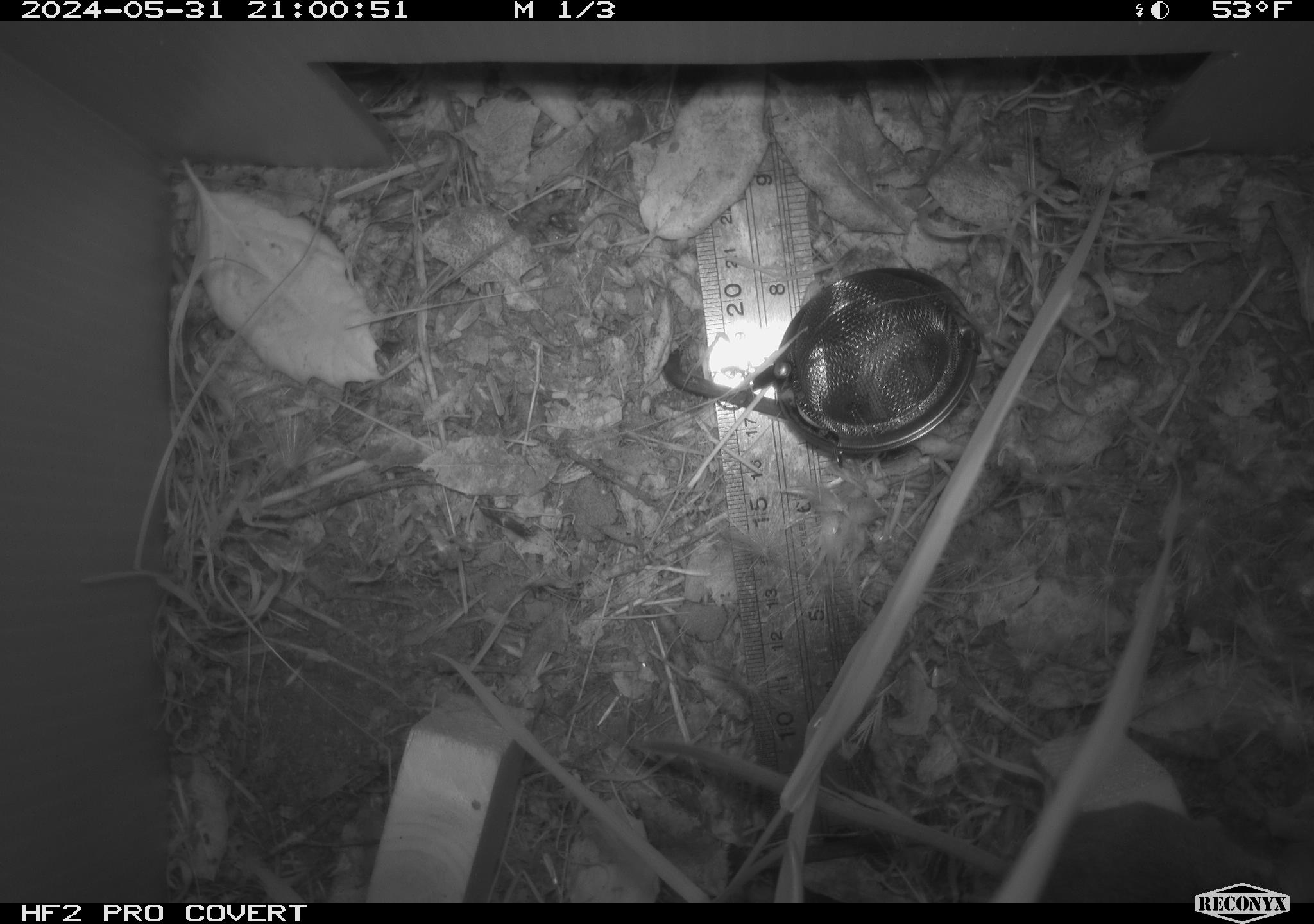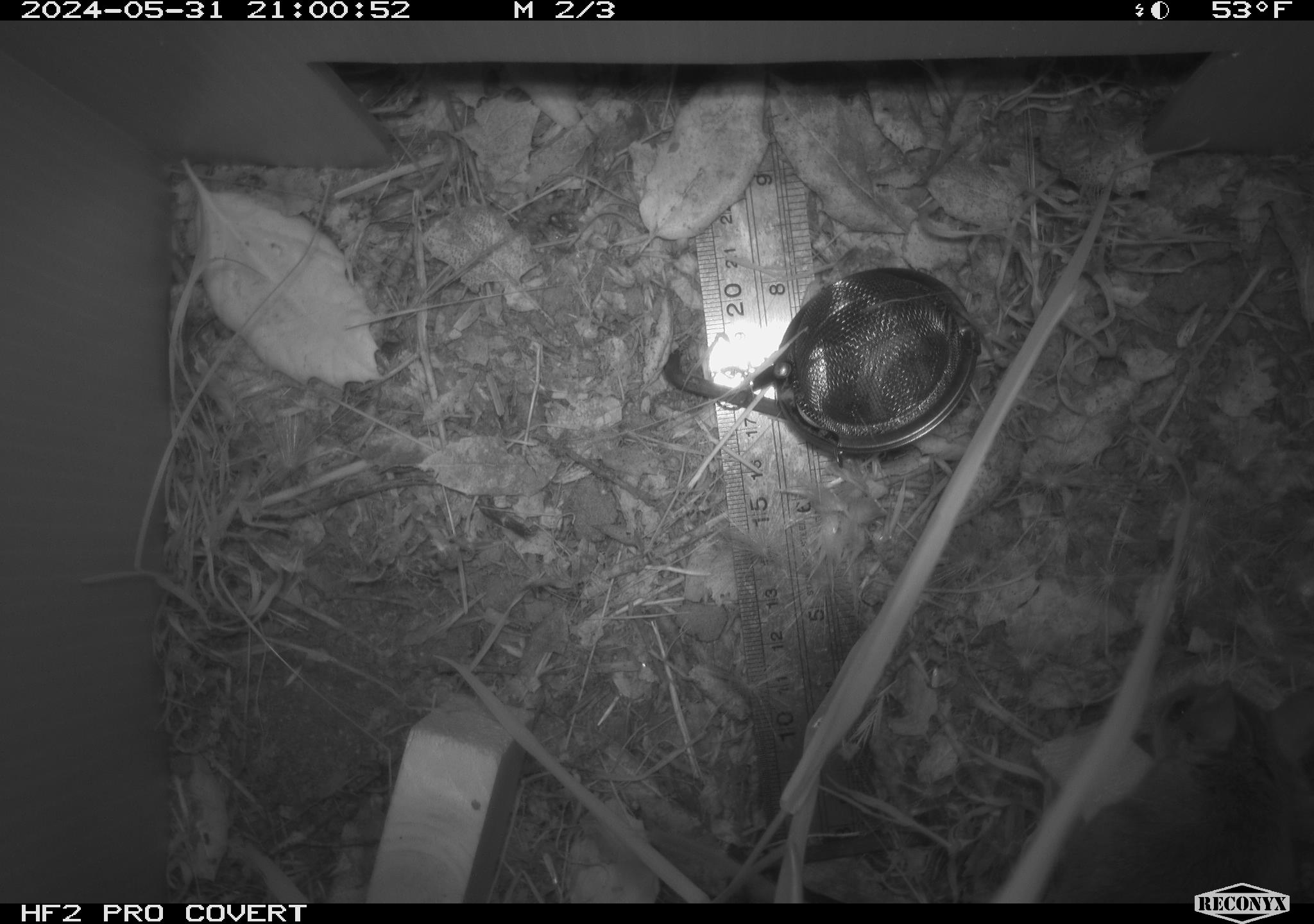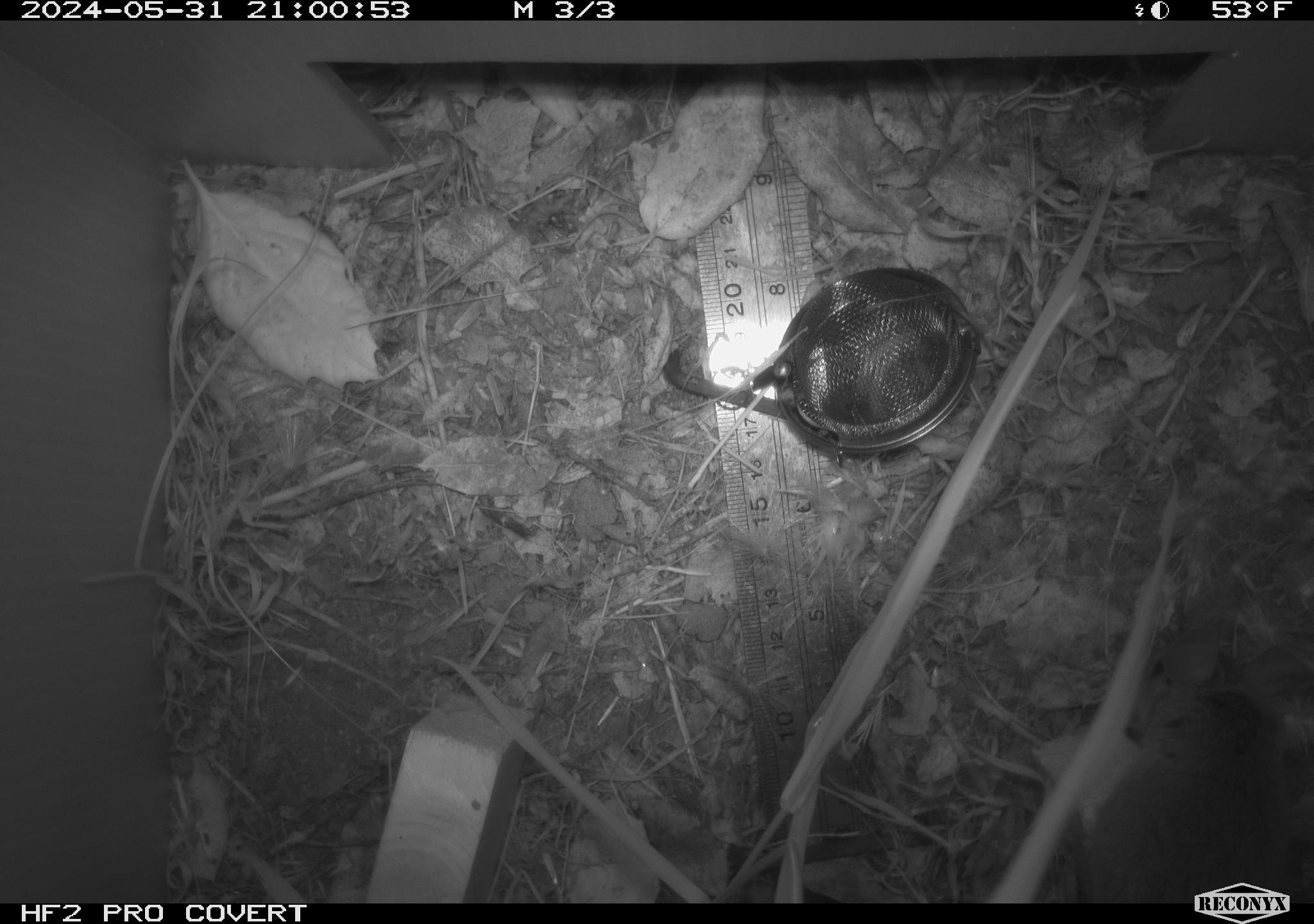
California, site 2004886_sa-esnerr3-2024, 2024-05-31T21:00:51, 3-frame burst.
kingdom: Animalia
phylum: Chordata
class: Mammalia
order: Rodentia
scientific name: Rodentia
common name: rodent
Rodent (Rodentia).